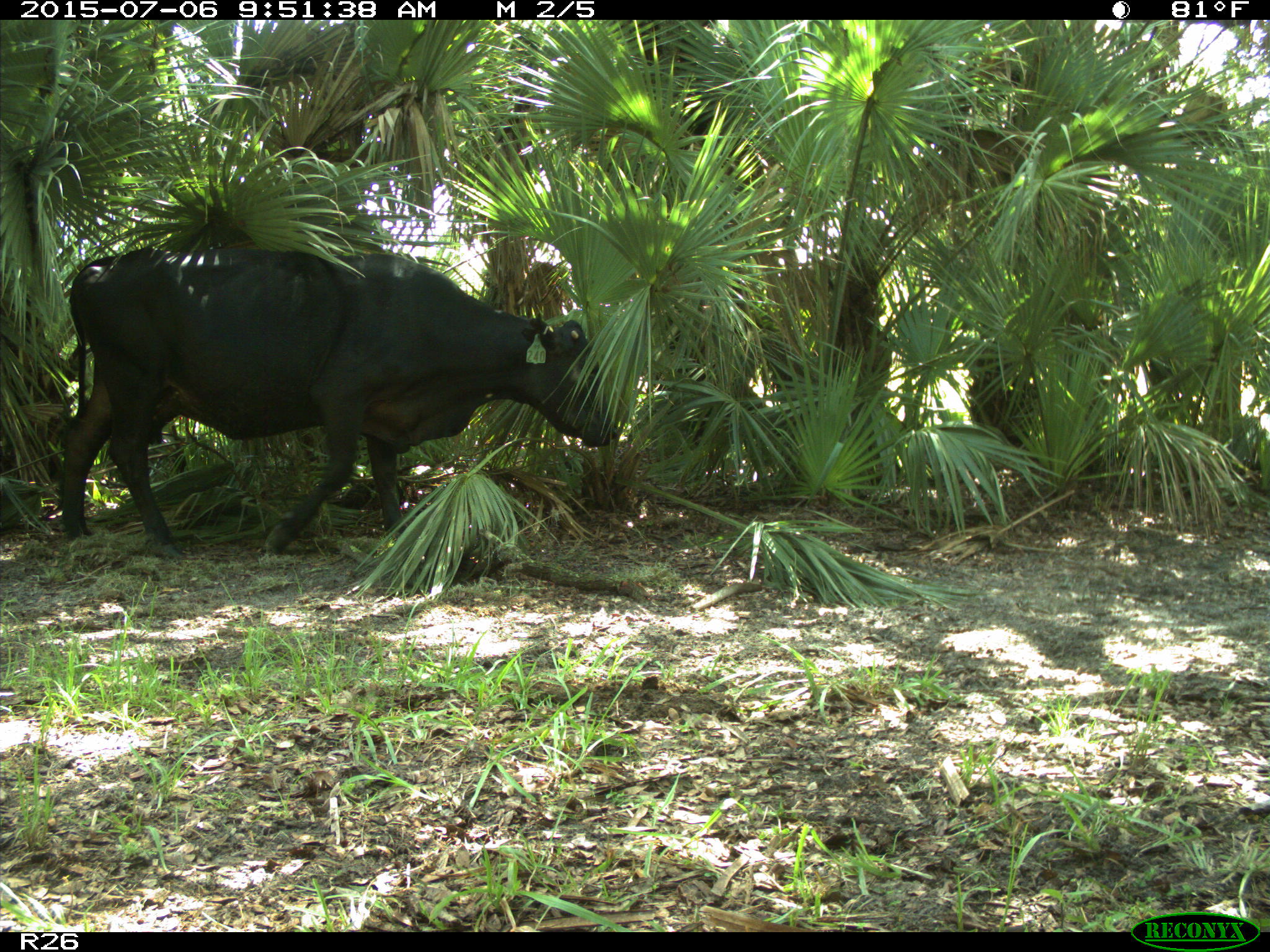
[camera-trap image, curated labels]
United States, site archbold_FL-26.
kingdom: Animalia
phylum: Chordata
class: Mammalia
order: Artiodactyla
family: Bovidae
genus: Bos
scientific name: Bos taurus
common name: domestic cow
Bos taurus (domestic cow).